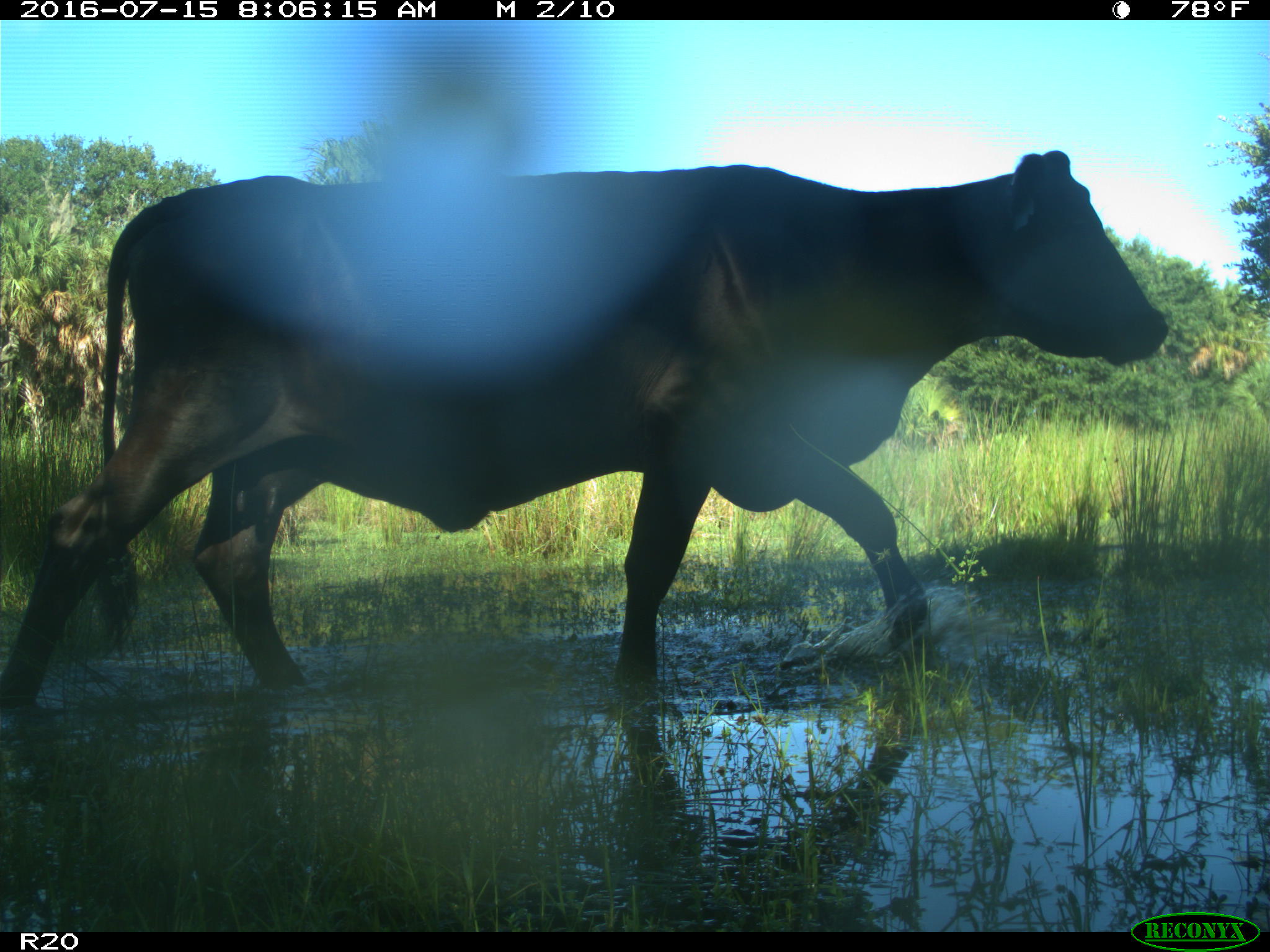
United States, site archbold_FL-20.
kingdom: Animalia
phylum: Chordata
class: Mammalia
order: Artiodactyla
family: Bovidae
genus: Bos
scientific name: Bos taurus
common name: domestic cow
Bos taurus (domestic cow).